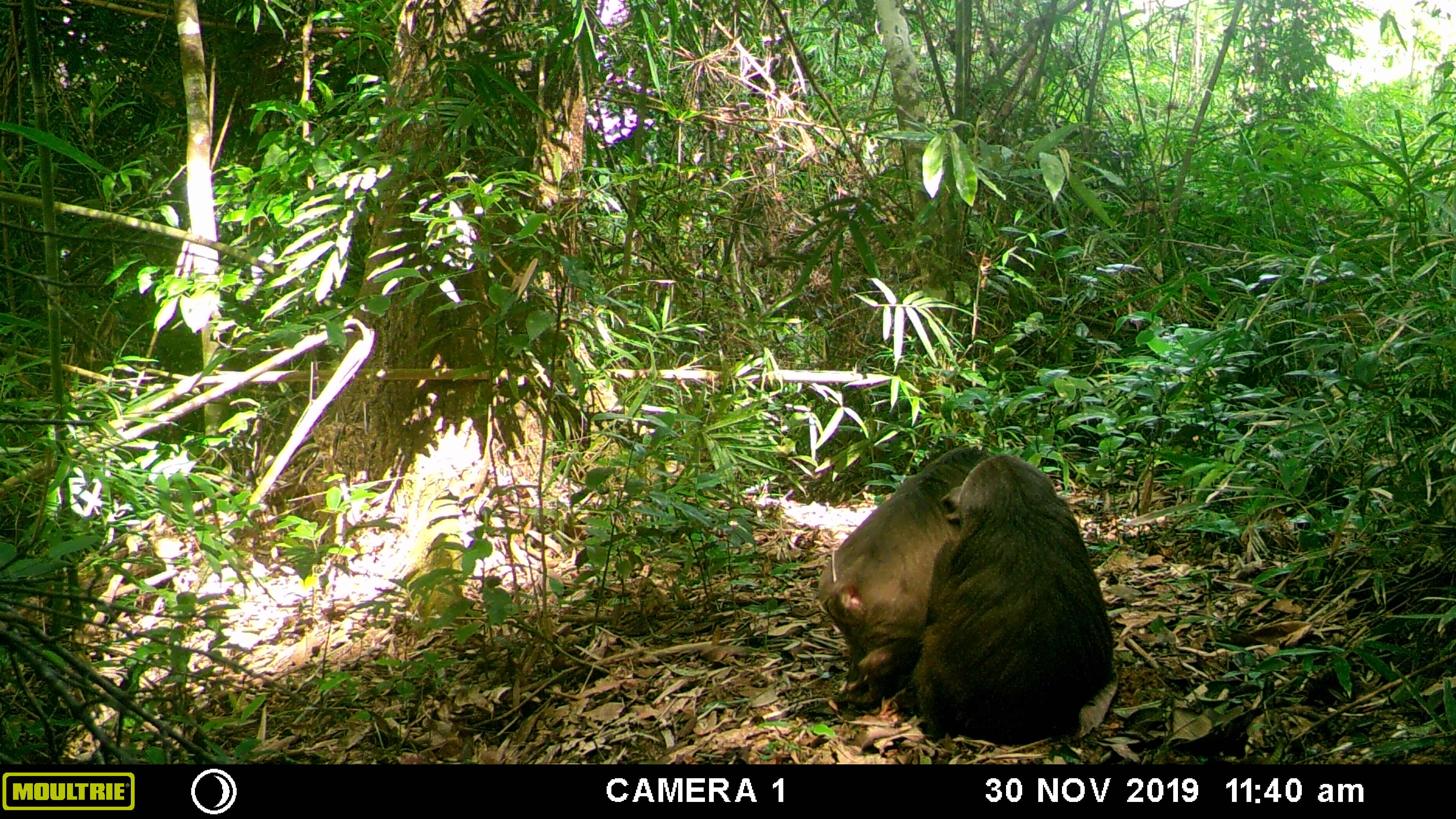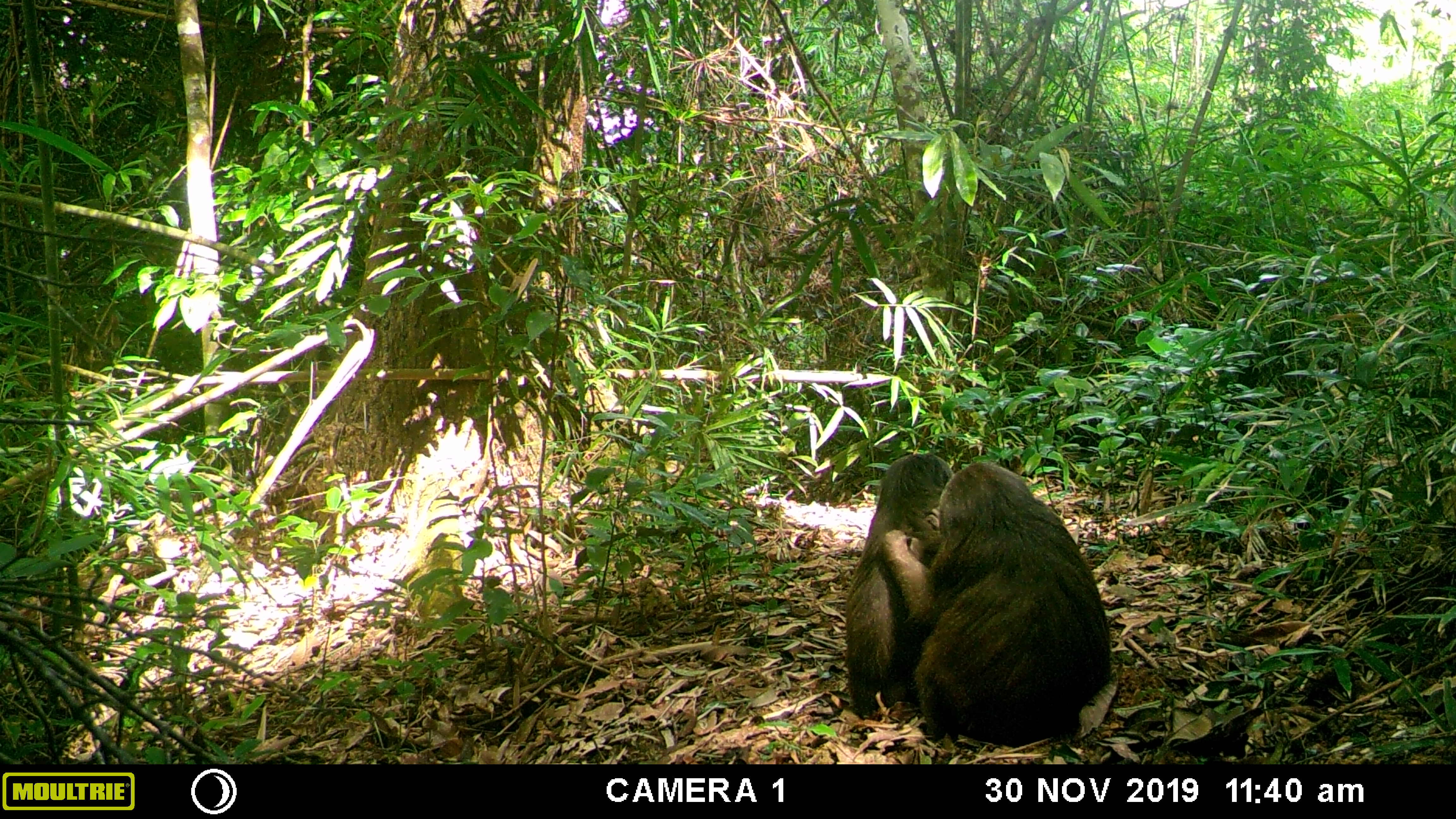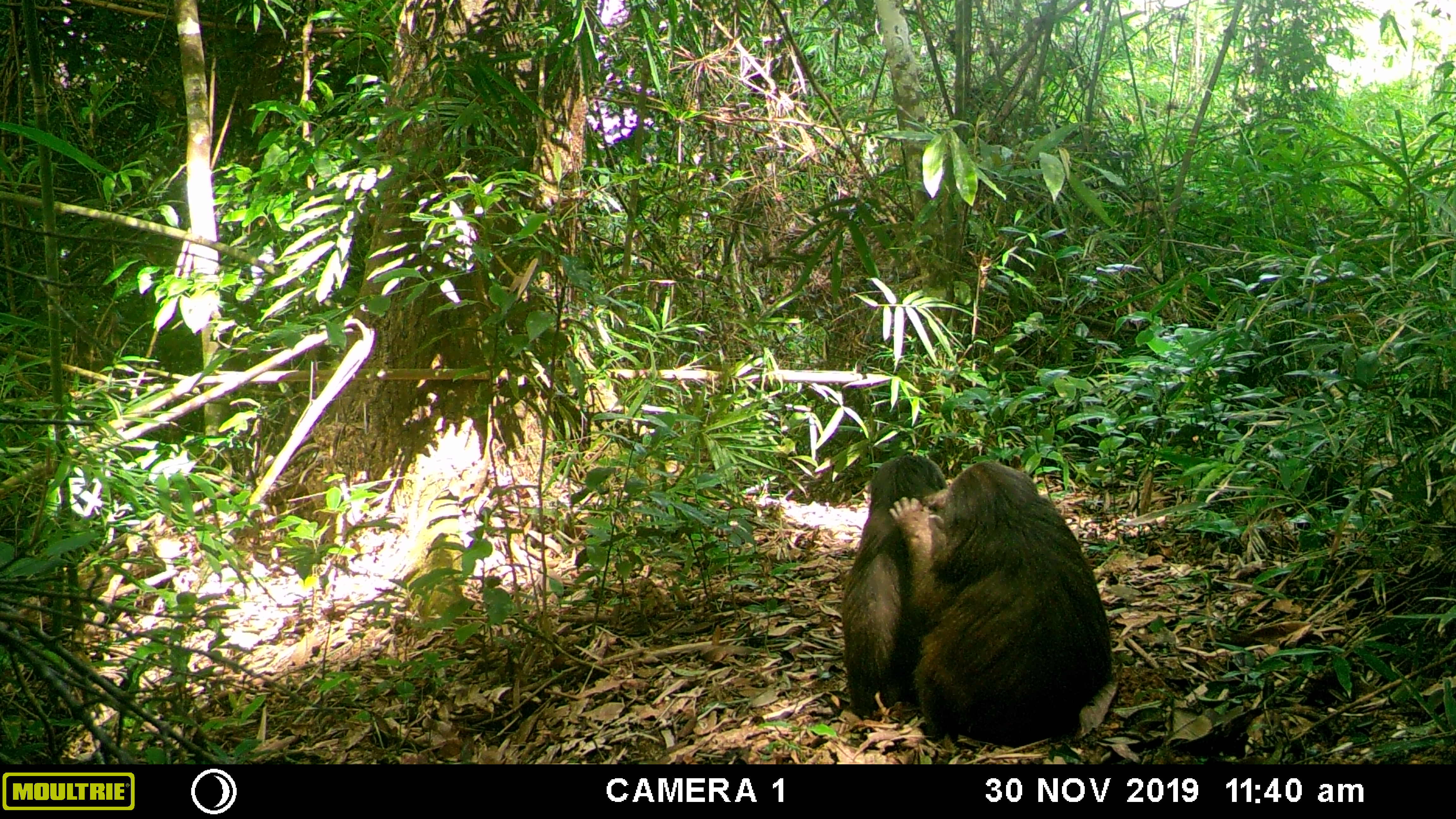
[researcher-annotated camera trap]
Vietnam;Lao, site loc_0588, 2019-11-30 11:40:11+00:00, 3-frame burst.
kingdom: Animalia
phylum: Chordata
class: Mammalia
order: Primates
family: Cercopithecidae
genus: Macaca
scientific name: Macaca arctoides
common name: stump-tailed macaque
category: stump tailed macaque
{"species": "stump tailed macaque (stump-tailed macaque) (Macaca arctoides)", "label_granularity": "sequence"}